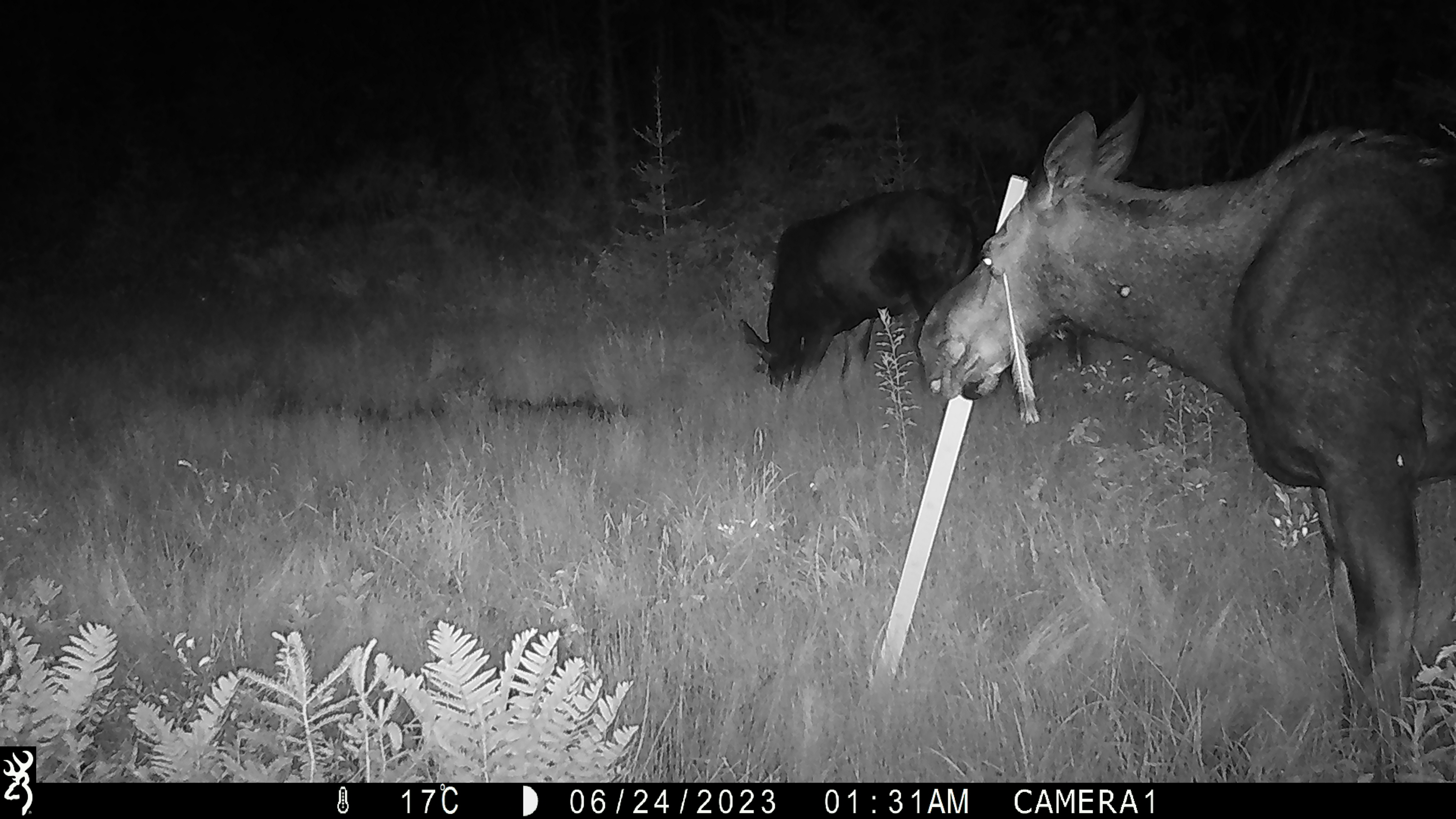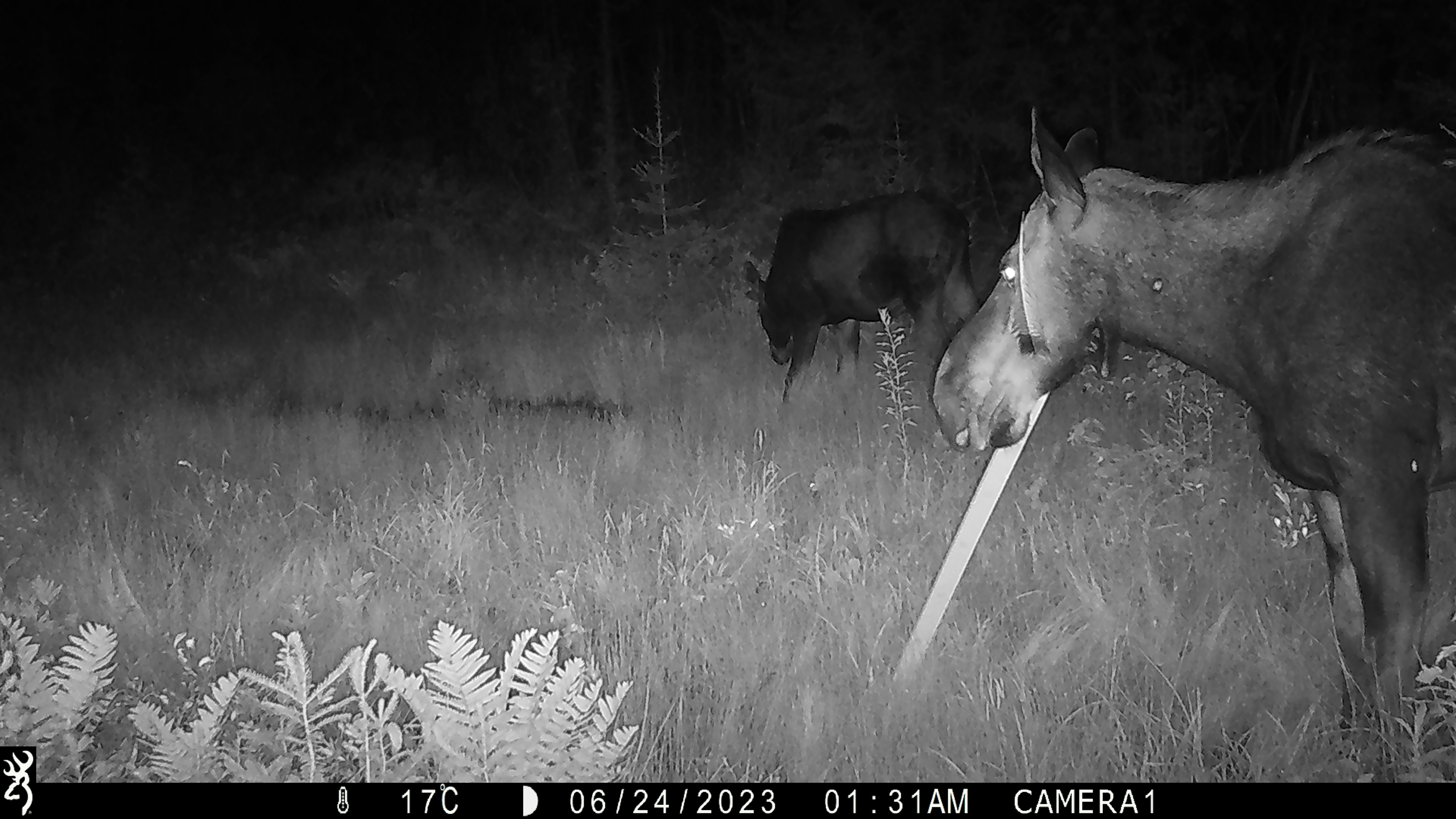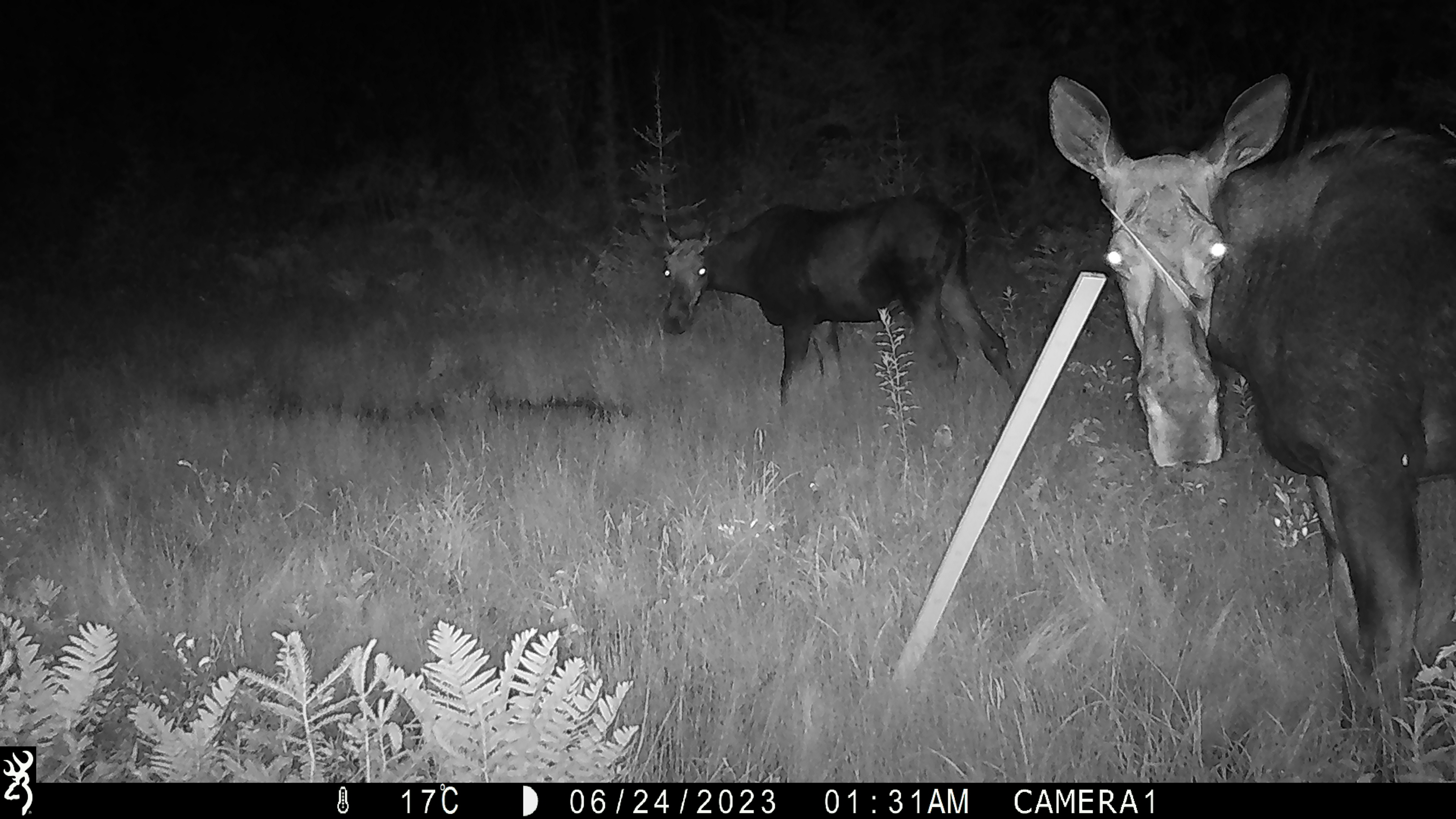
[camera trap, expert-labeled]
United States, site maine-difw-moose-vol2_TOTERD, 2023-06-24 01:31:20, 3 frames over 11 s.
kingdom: Animalia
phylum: Chordata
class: Mammalia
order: Artiodactyla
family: Cervidae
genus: Alces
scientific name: Alces alces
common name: moose